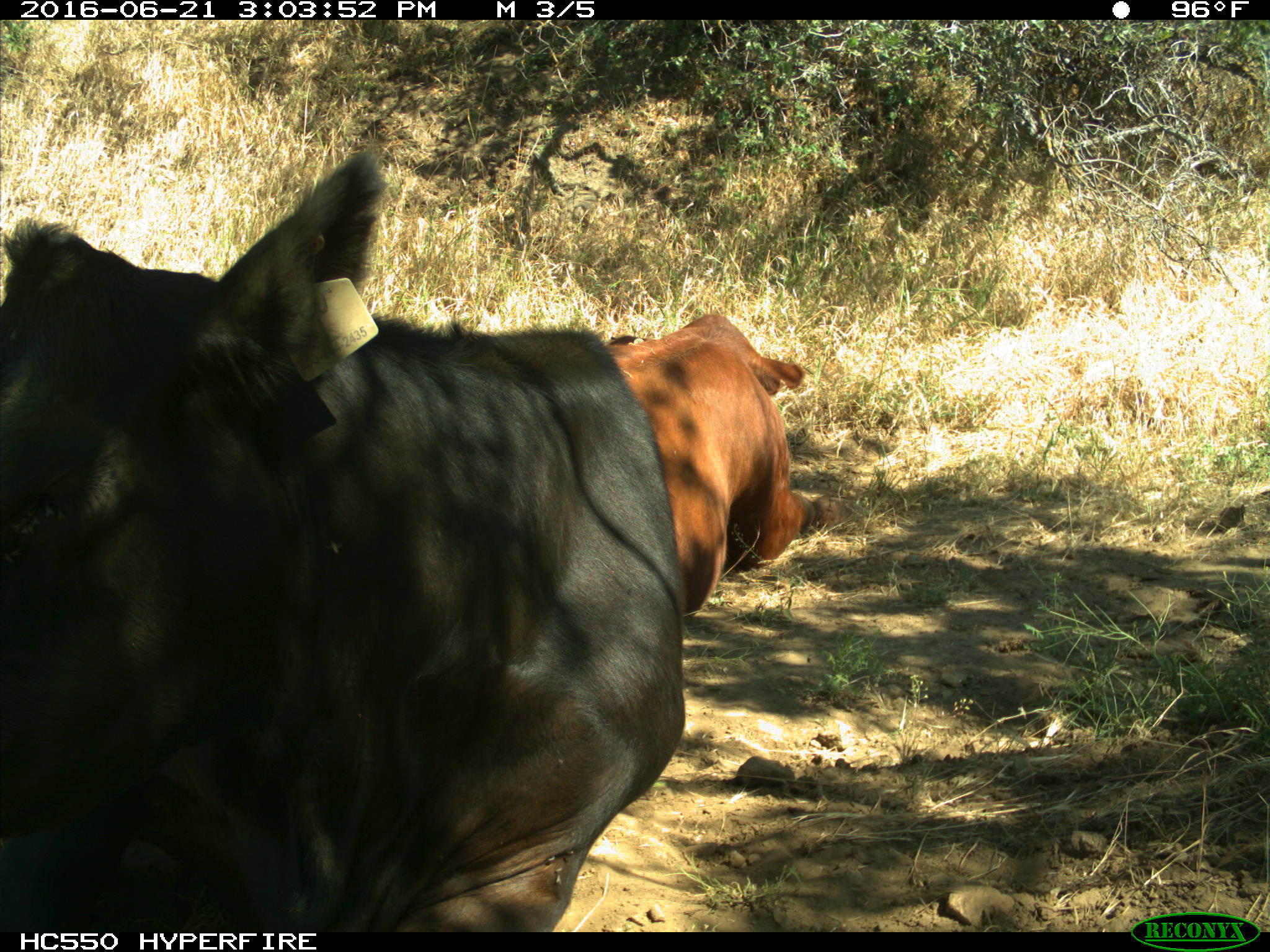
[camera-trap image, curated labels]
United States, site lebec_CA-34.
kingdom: Animalia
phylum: Chordata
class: Mammalia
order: Artiodactyla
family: Bovidae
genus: Bos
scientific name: Bos taurus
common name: domestic cow